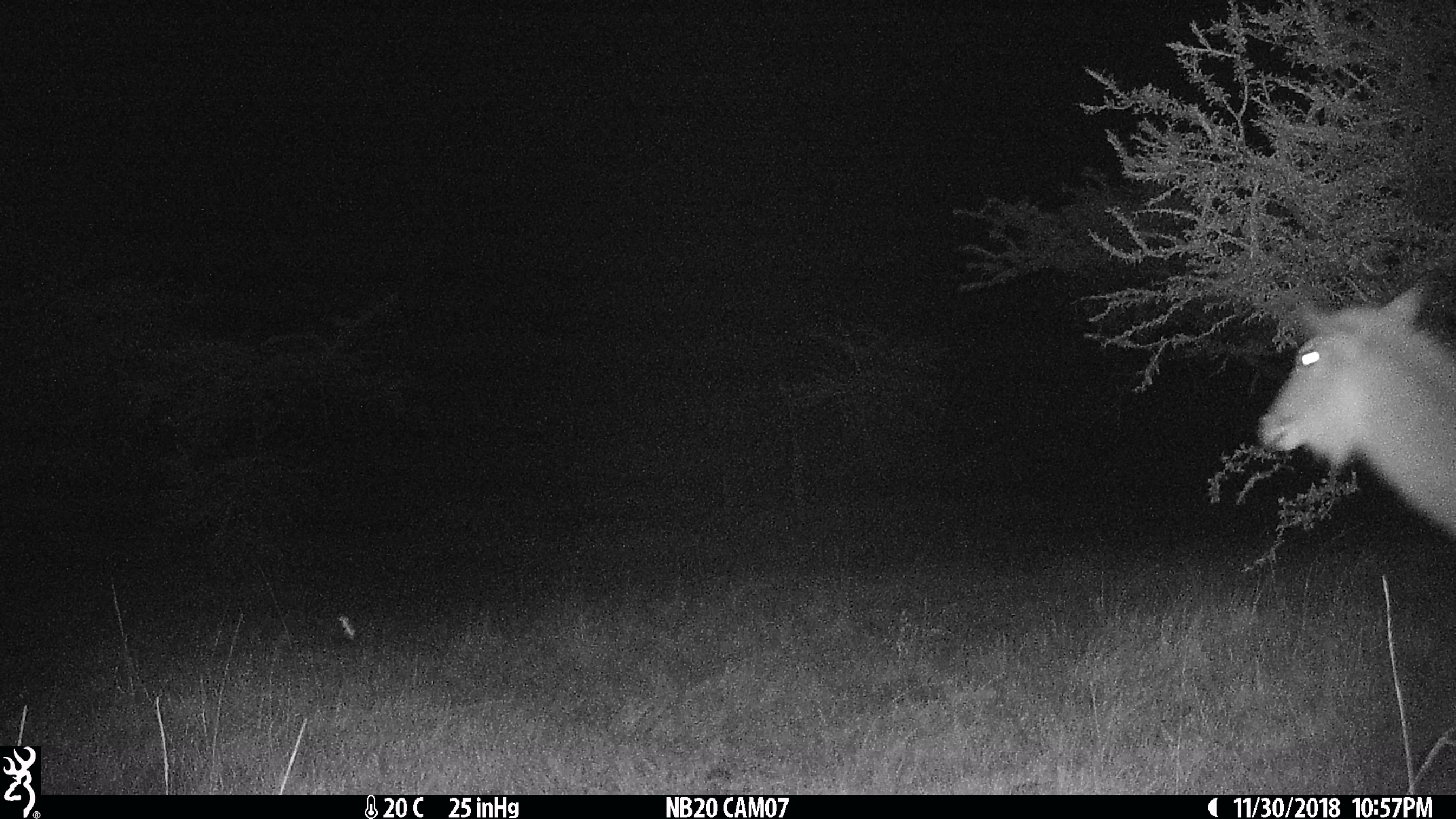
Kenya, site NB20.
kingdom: Animalia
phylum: Chordata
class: Mammalia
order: Artiodactyla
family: Bovidae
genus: Kobus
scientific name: Kobus ellipsiprymnus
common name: waterbuck